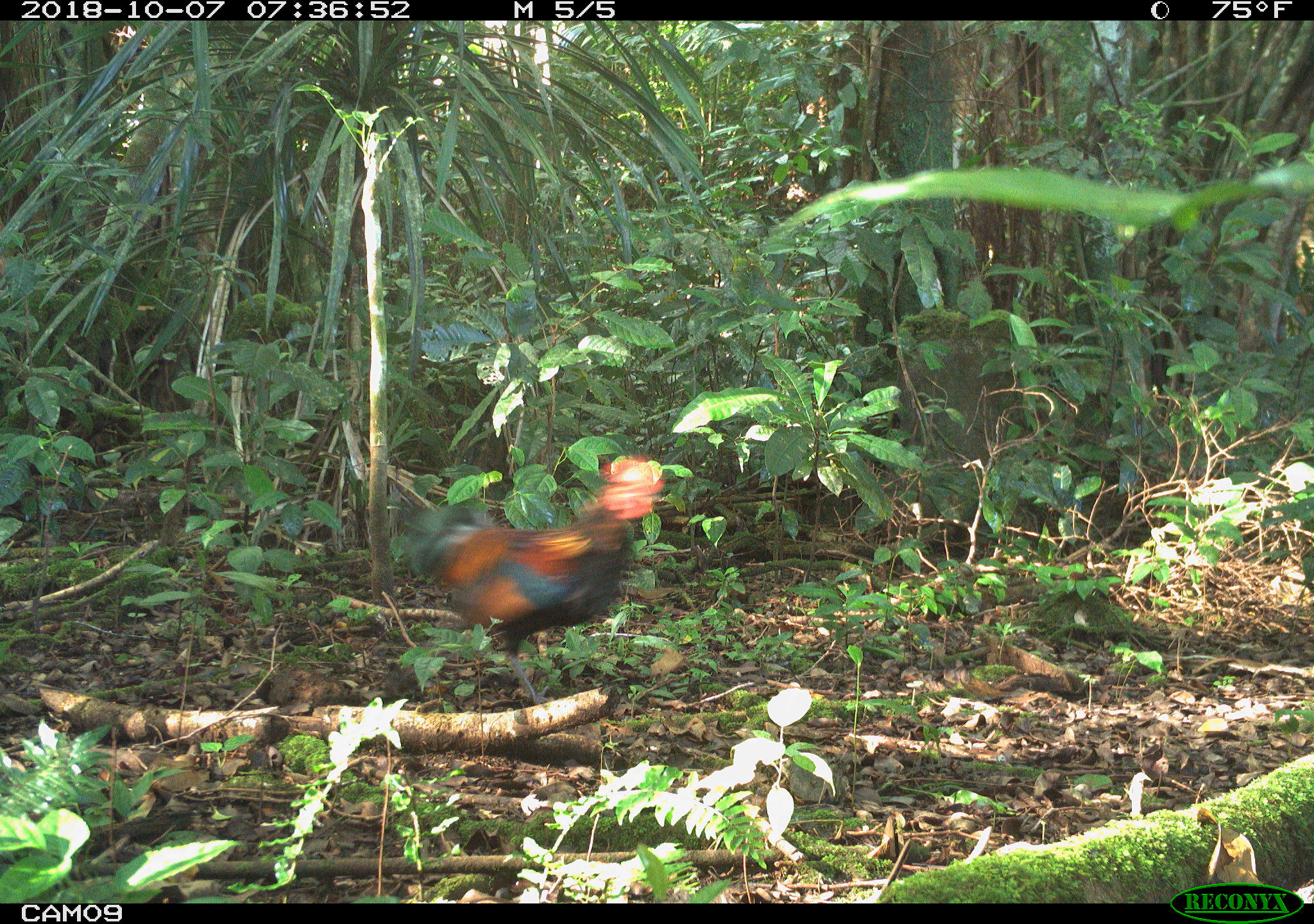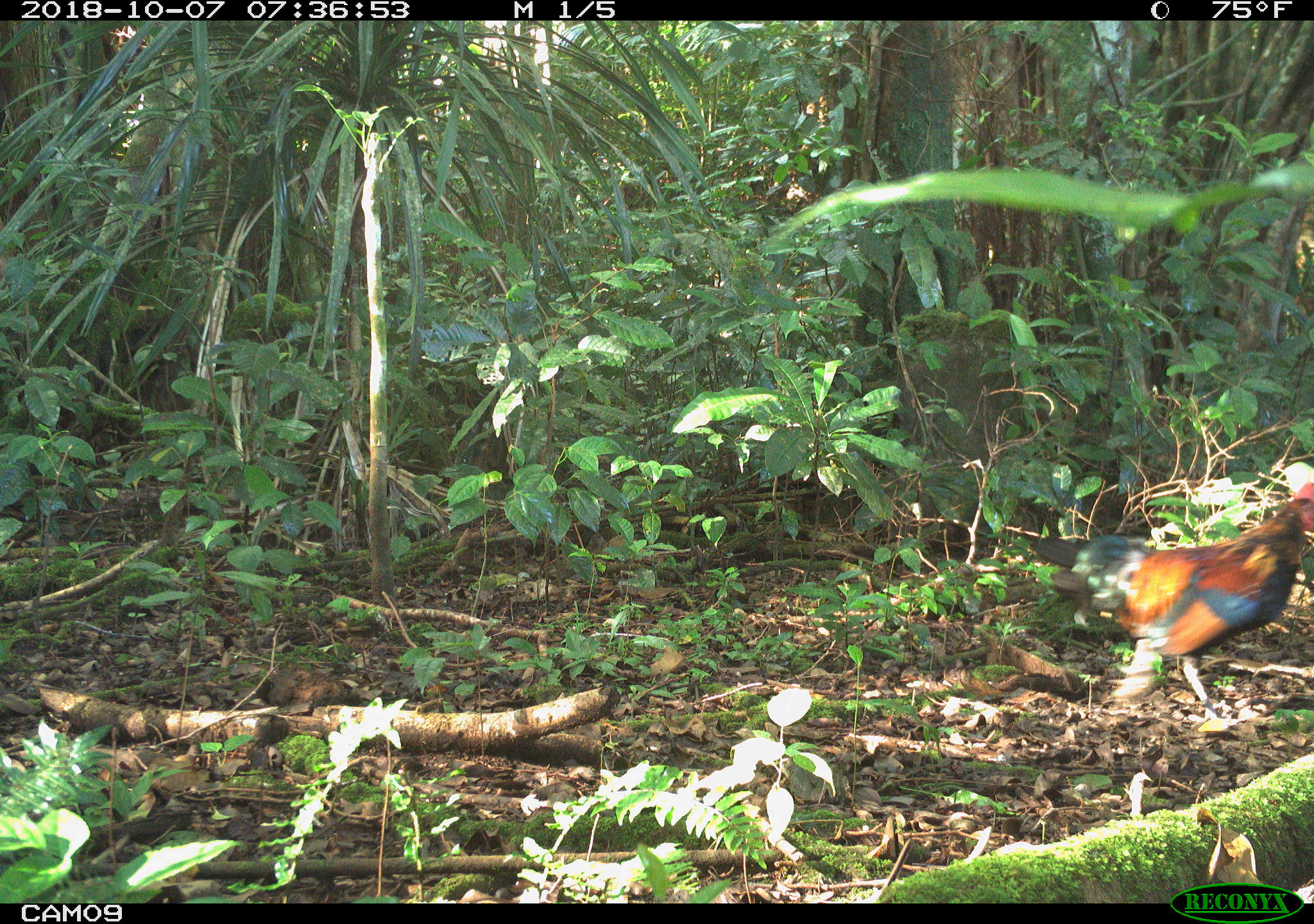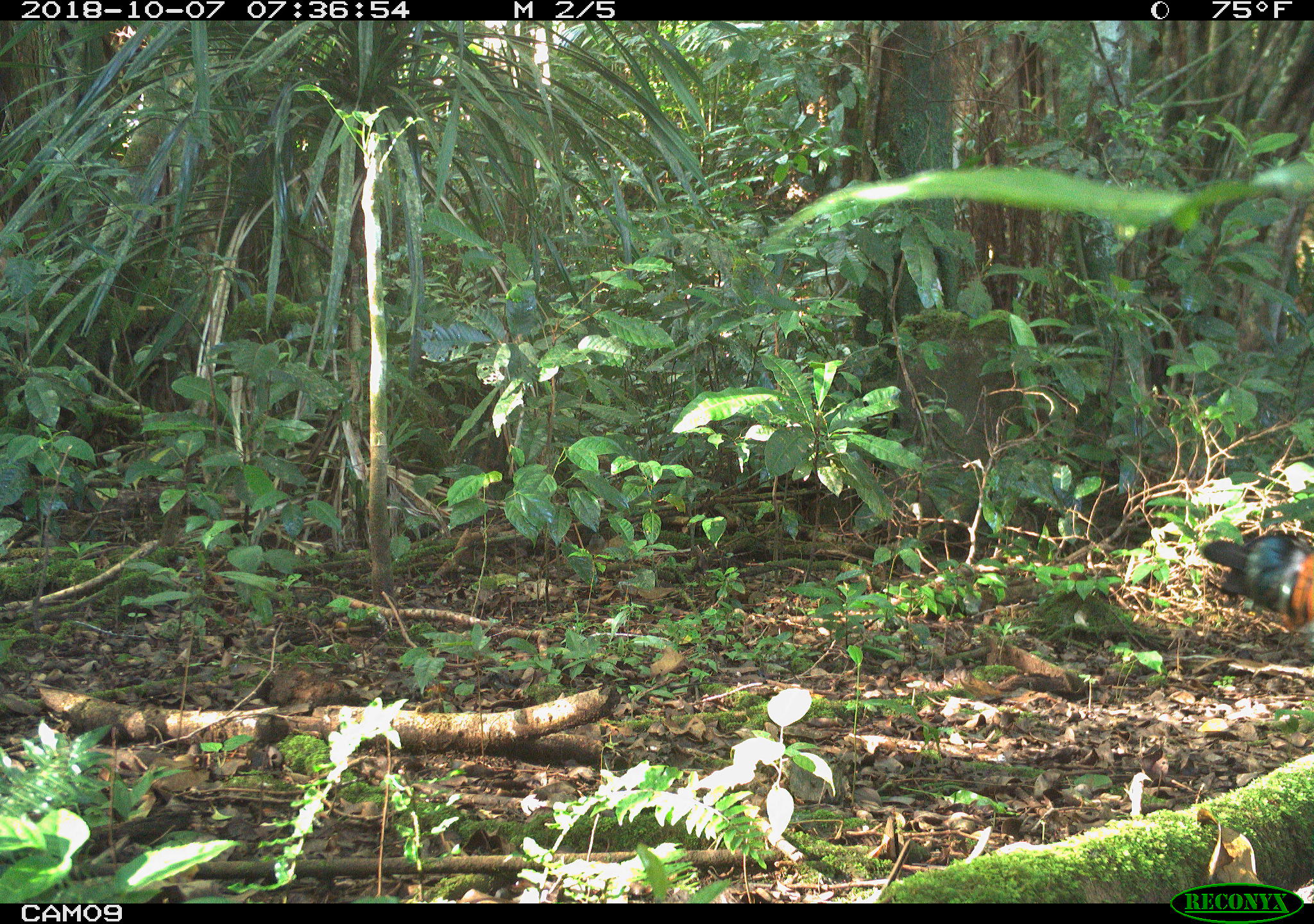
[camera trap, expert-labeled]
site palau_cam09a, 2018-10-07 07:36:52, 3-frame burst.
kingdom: Animalia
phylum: Chordata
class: Aves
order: Galliformes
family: Phasianidae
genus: Gallus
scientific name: Gallus gallus domesticus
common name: rooster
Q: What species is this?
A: Rooster (Gallus gallus domesticus).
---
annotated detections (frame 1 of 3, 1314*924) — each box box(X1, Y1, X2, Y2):
rooster: box(397, 450, 669, 708)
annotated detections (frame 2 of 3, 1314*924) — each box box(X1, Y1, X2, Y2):
rooster: box(1050, 479, 1314, 726)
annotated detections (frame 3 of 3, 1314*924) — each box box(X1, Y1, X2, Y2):
rooster: box(1200, 528, 1314, 635)